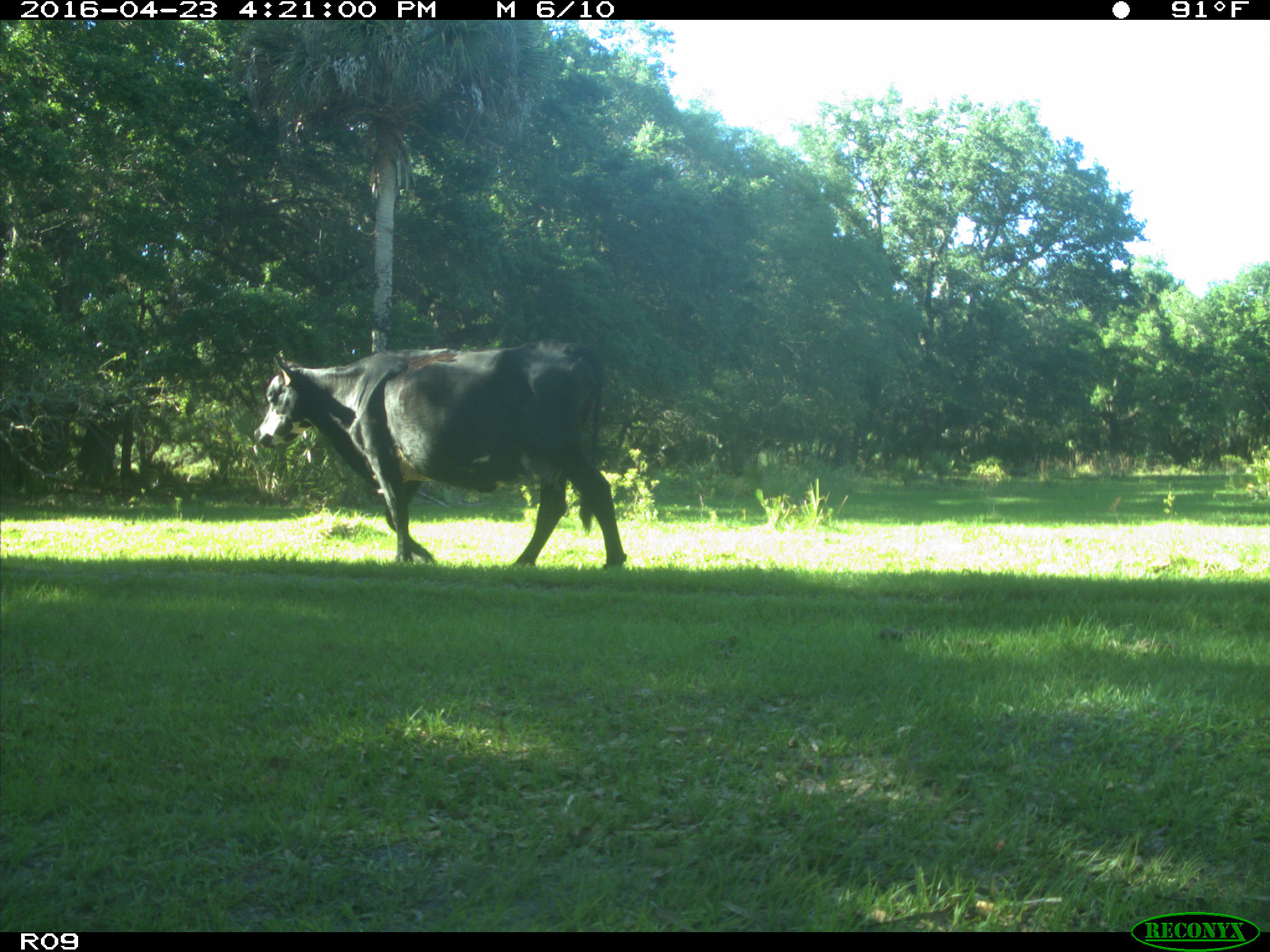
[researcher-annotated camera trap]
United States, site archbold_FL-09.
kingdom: Animalia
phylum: Chordata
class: Mammalia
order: Artiodactyla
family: Bovidae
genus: Bos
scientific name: Bos taurus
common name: domestic cow